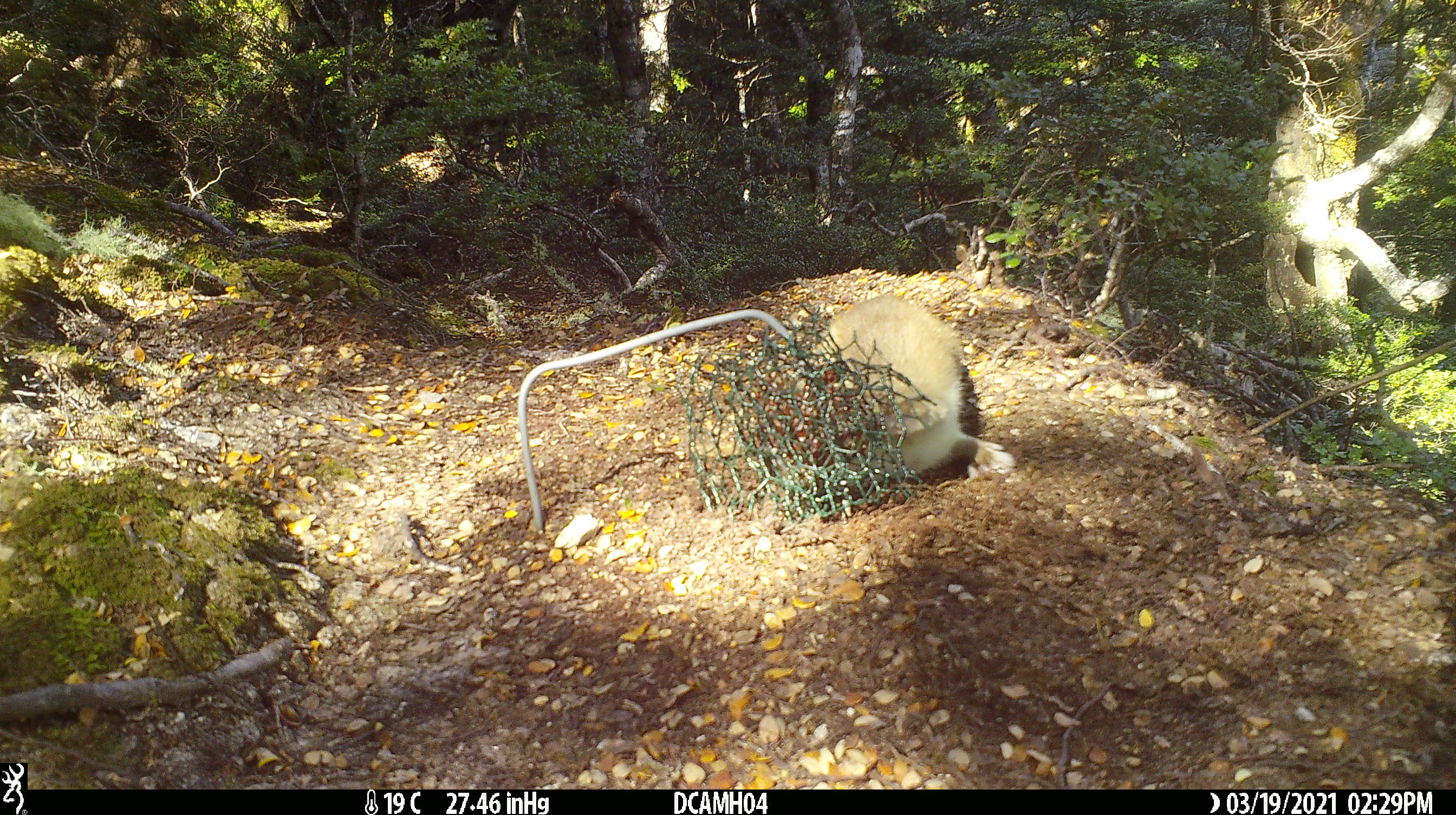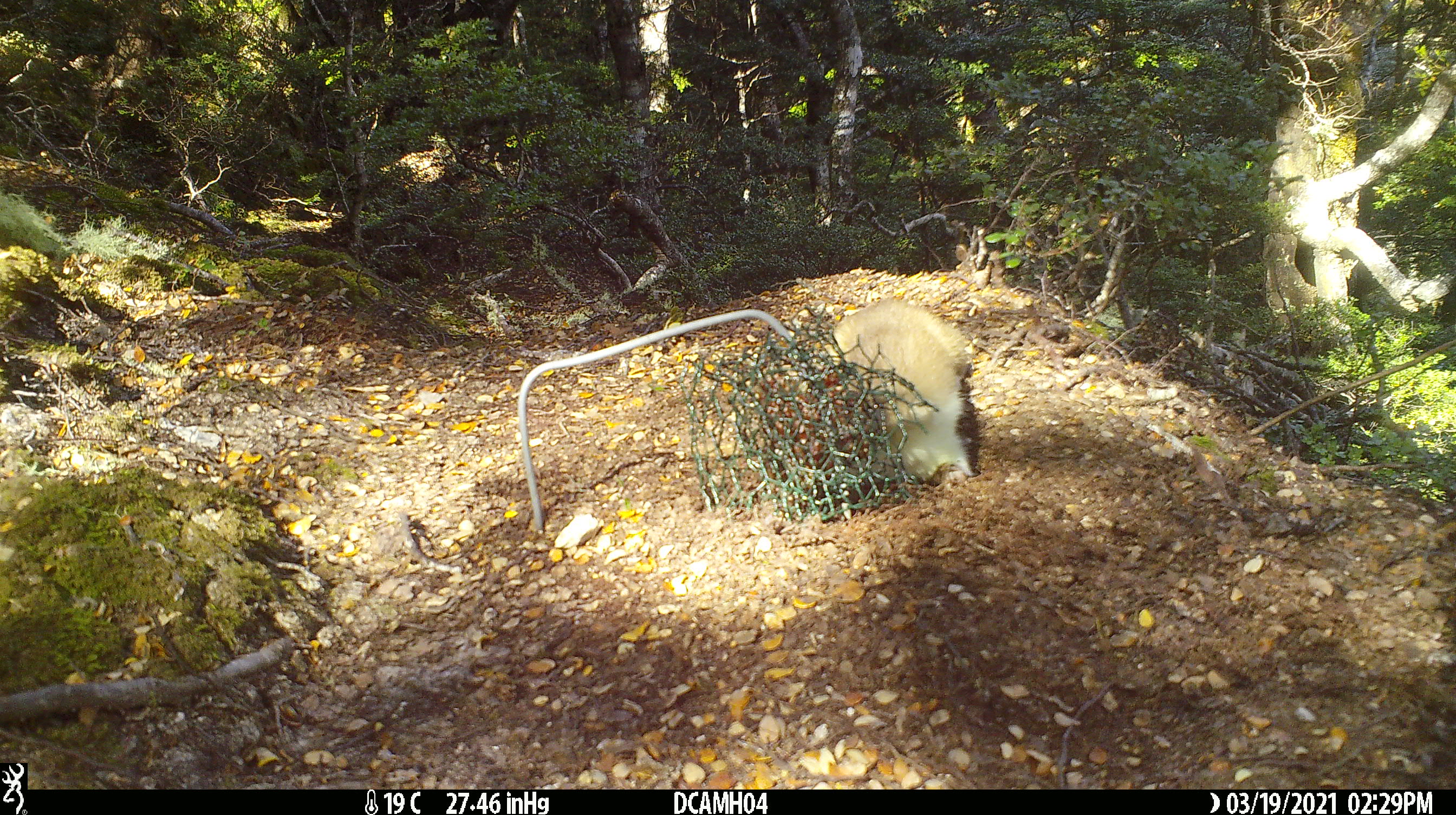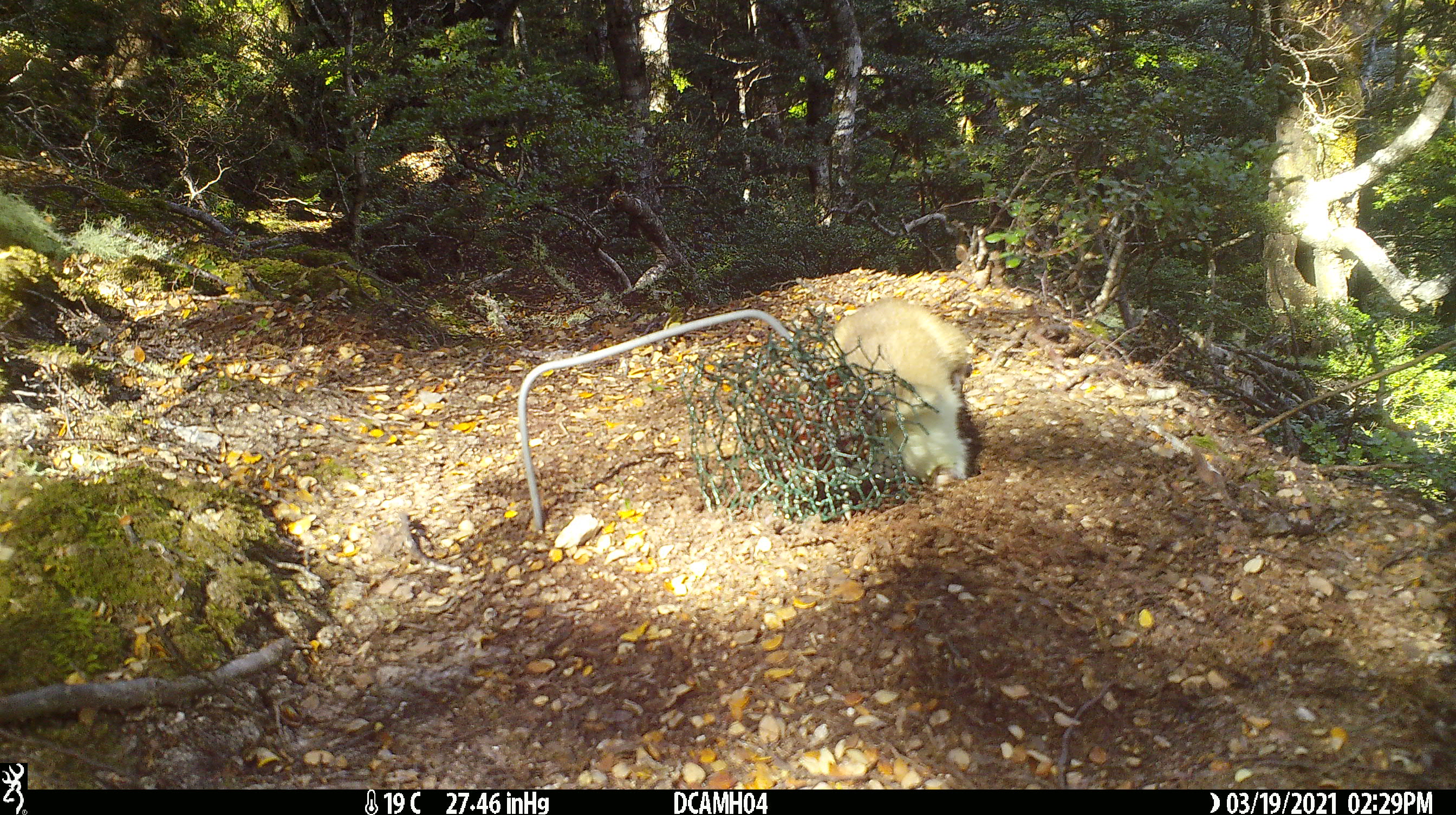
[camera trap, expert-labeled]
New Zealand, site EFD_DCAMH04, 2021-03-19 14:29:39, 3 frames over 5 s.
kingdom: Animalia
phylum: Chordata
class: Mammalia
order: Carnivora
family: Mustelidae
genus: Mustela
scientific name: Mustela erminea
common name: stoat